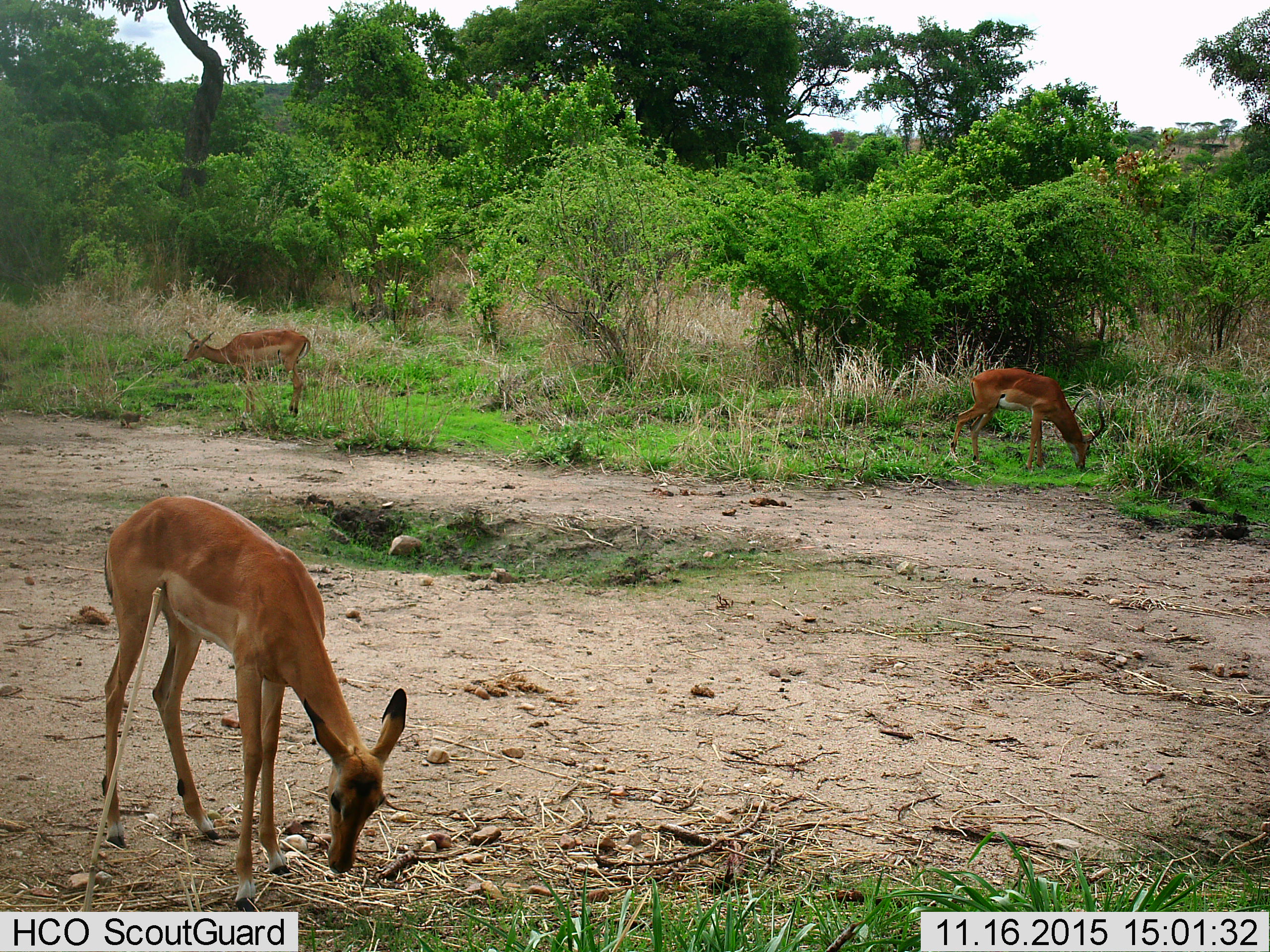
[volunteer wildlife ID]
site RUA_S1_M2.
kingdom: Animalia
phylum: Chordata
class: Mammalia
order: Artiodactyla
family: Bovidae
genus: Aepyceros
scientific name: Aepyceros melampus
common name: impala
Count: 3.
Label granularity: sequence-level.